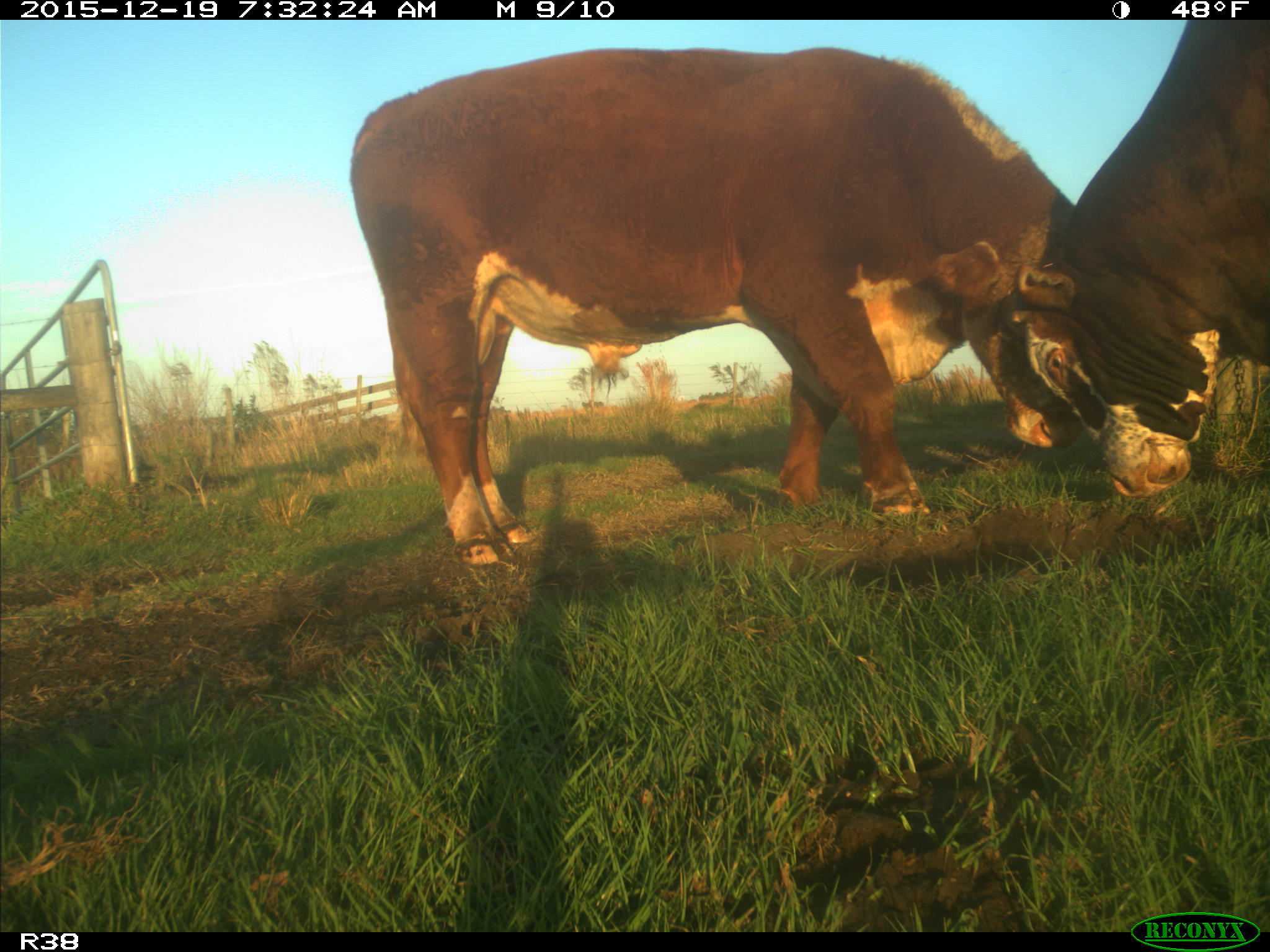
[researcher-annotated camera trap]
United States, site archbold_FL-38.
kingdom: Animalia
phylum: Chordata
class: Mammalia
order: Artiodactyla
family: Bovidae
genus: Bos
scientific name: Bos taurus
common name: domestic cow